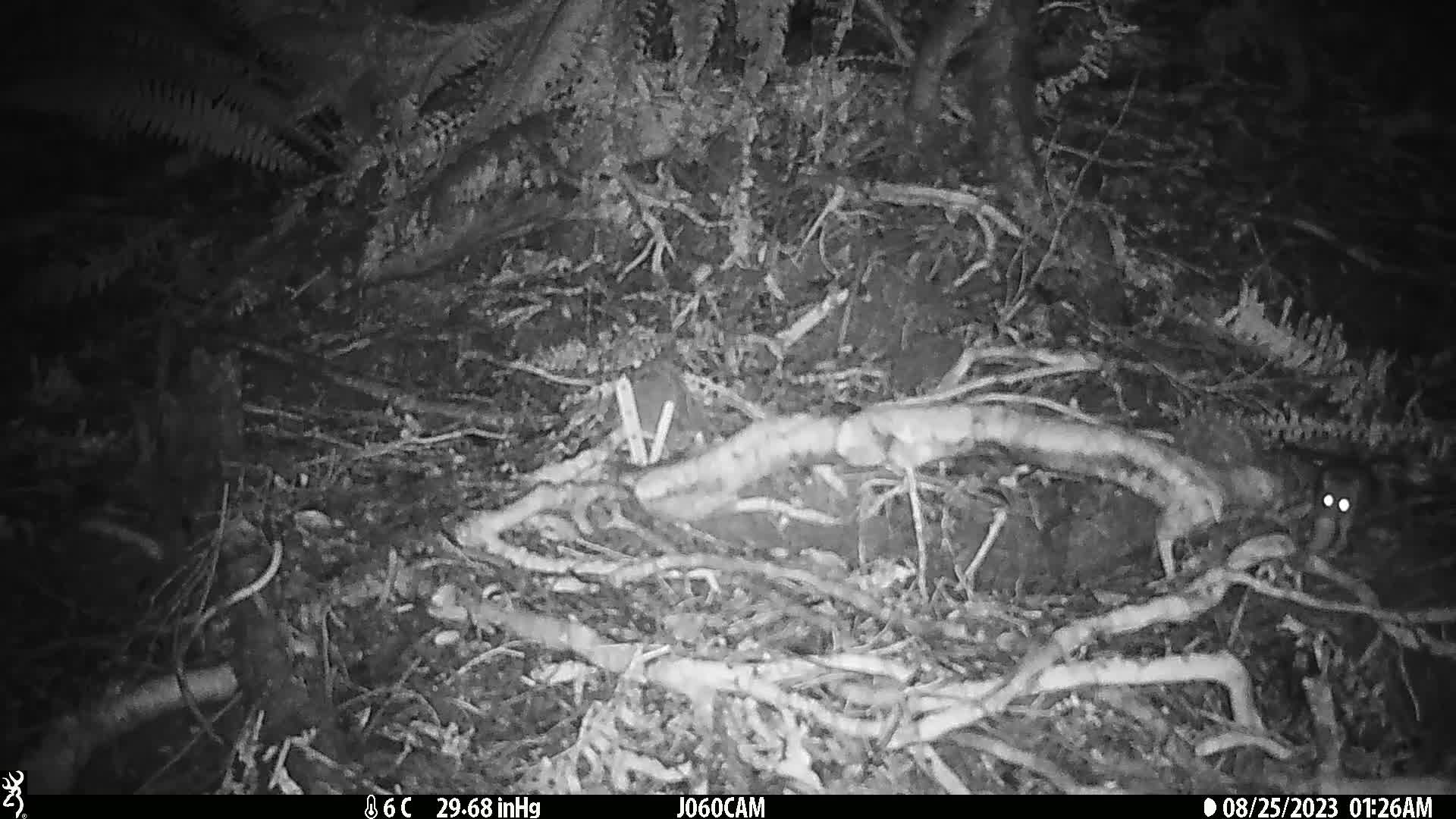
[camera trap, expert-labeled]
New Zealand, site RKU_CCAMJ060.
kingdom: Animalia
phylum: Chordata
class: Mammalia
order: Rodentia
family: Muridae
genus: Rattus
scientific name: Rattus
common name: rat